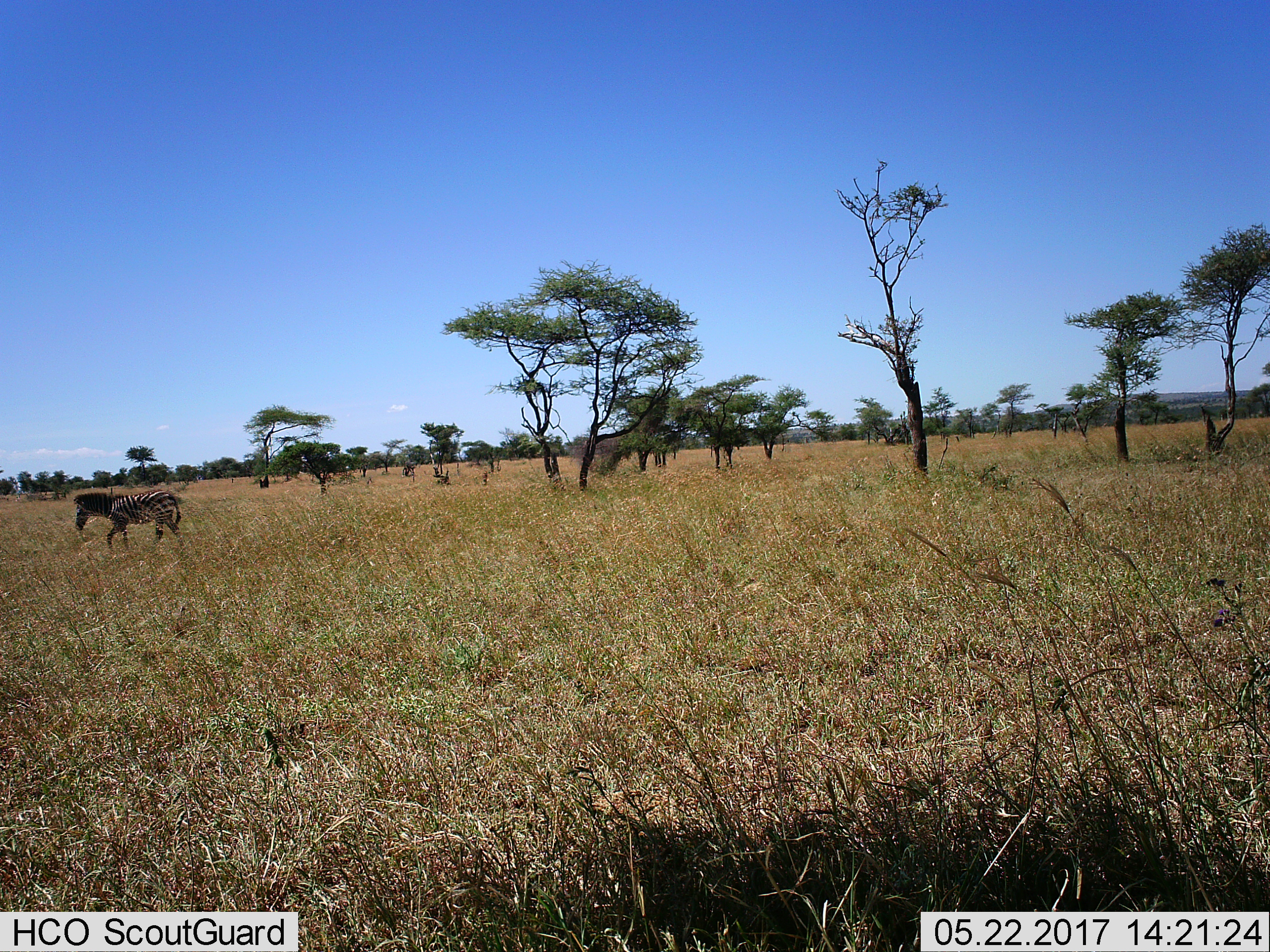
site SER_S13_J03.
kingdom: Animalia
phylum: Chordata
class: Mammalia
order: Perissodactyla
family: Equidae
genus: Equus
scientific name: Equus quagga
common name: plains zebra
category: zebraplains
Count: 1.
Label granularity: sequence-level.